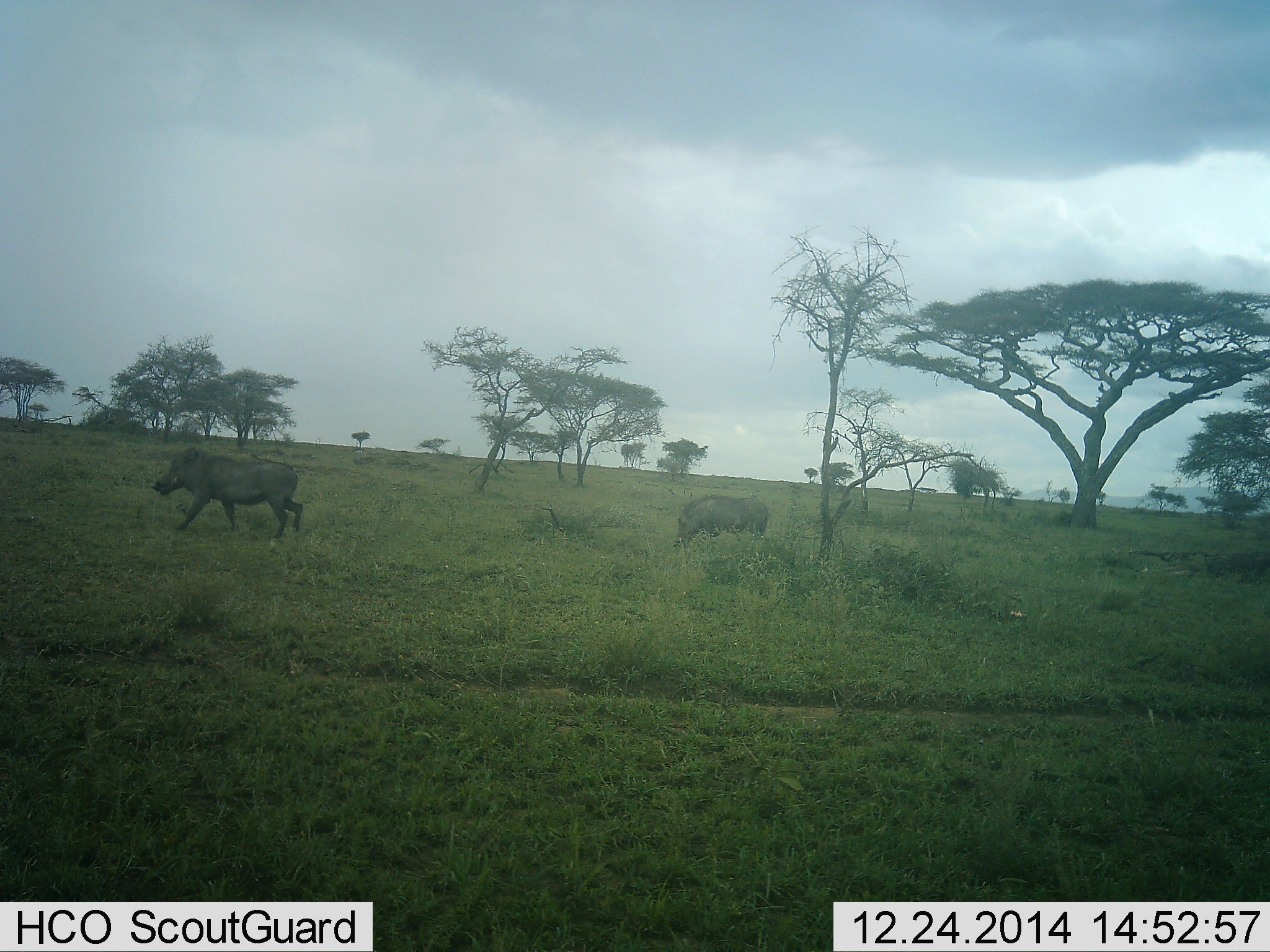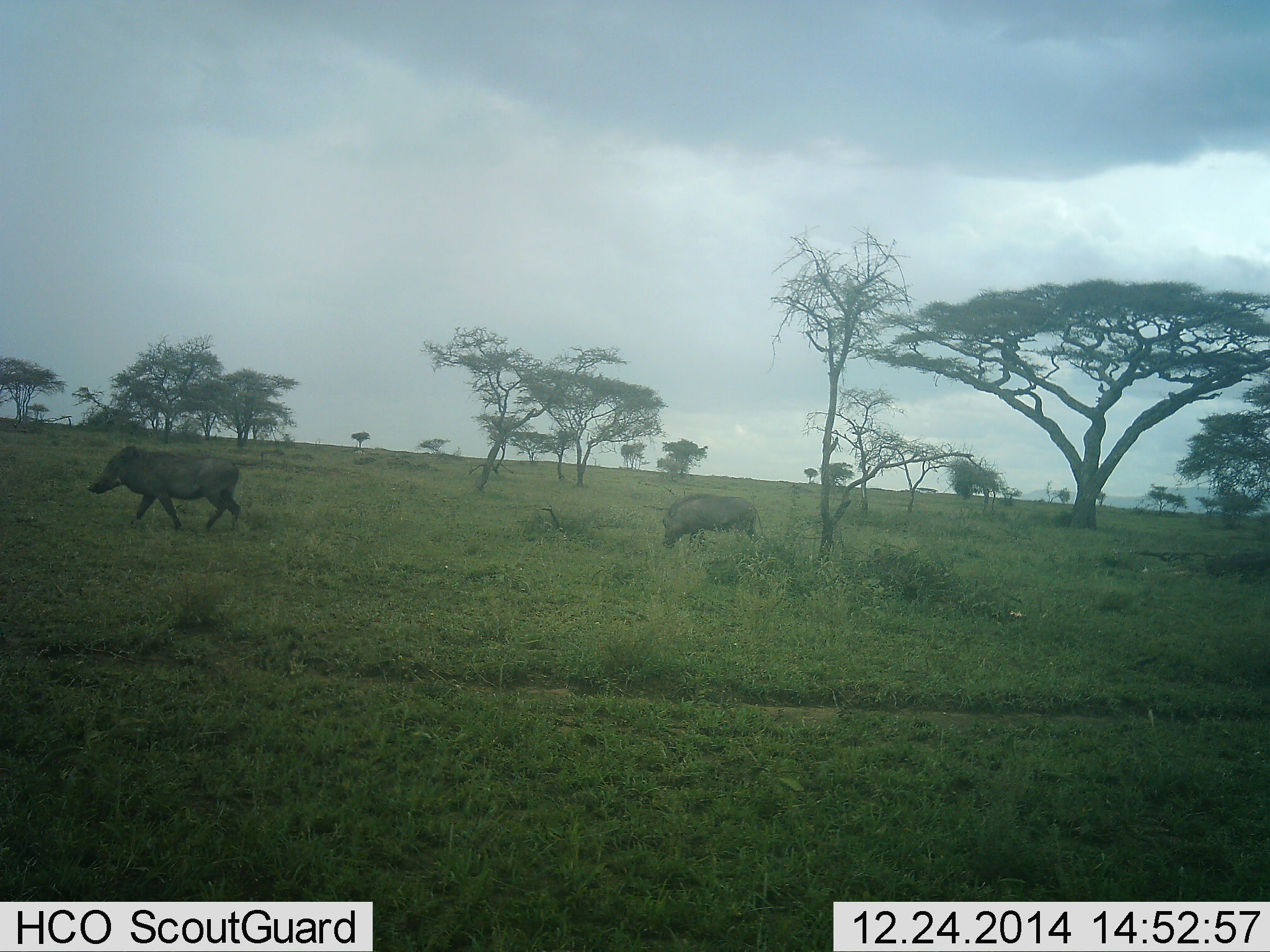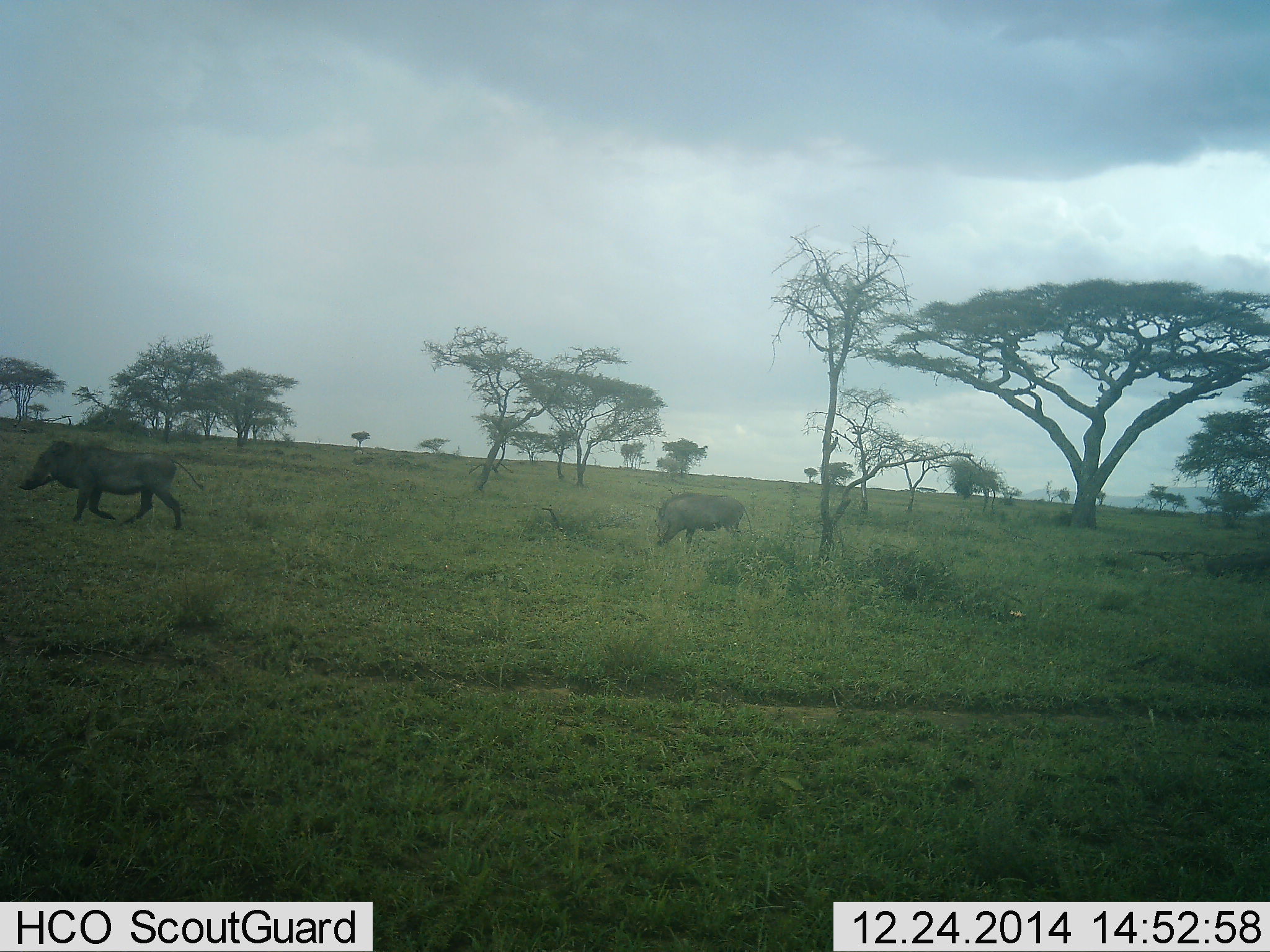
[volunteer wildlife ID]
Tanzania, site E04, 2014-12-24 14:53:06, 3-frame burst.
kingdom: Animalia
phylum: Chordata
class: Mammalia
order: Artiodactyla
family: Suidae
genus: Phacochoerus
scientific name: Phacochoerus africanus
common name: warthog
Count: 2.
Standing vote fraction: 0%.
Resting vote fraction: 0%.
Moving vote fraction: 100%.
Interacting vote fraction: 0%.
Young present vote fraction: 0%.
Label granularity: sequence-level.